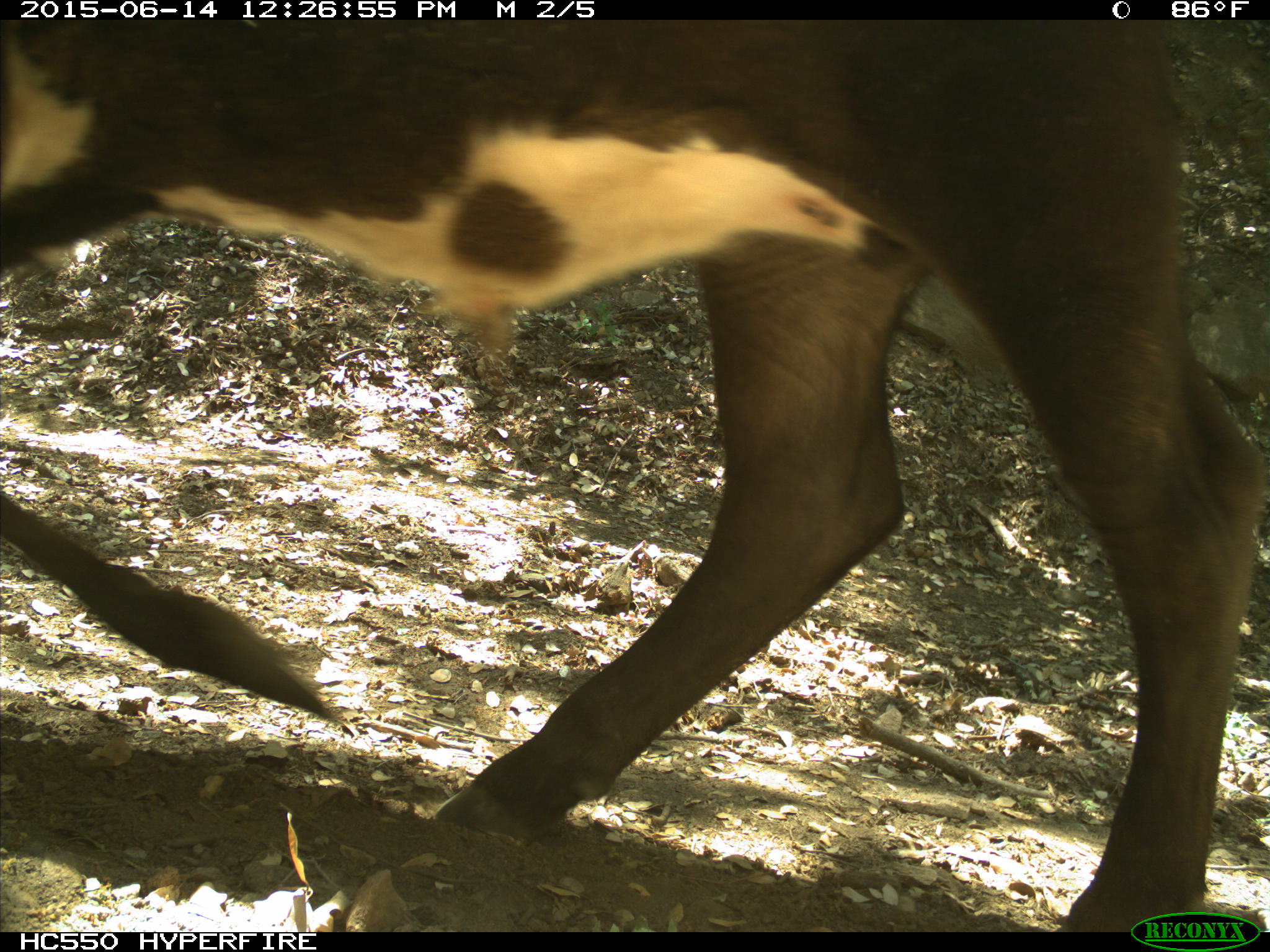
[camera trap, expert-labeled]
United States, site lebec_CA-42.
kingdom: Animalia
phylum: Chordata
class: Mammalia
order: Artiodactyla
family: Bovidae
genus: Bos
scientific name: Bos taurus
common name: domestic cow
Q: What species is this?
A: Bos taurus (domestic cow).